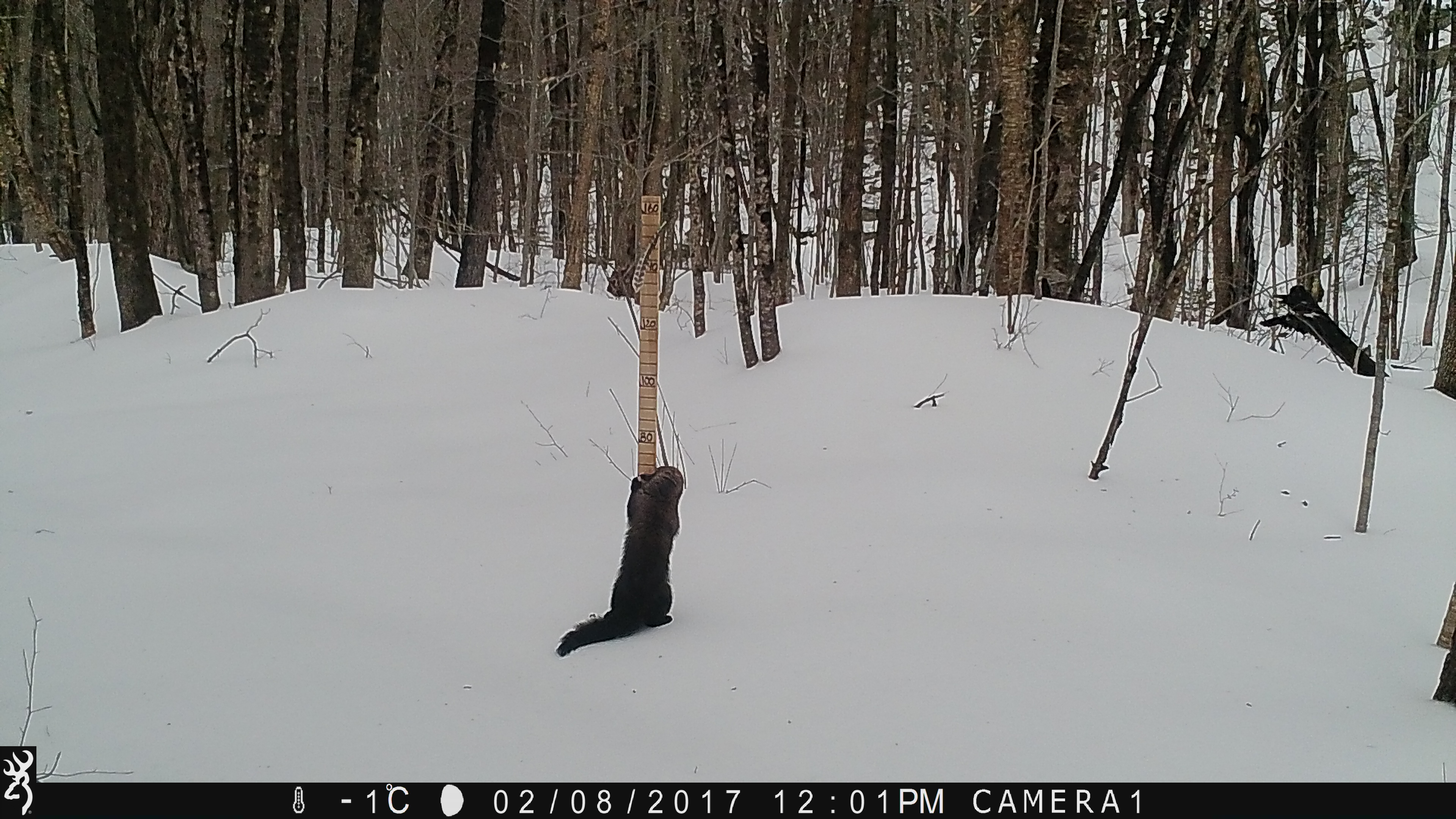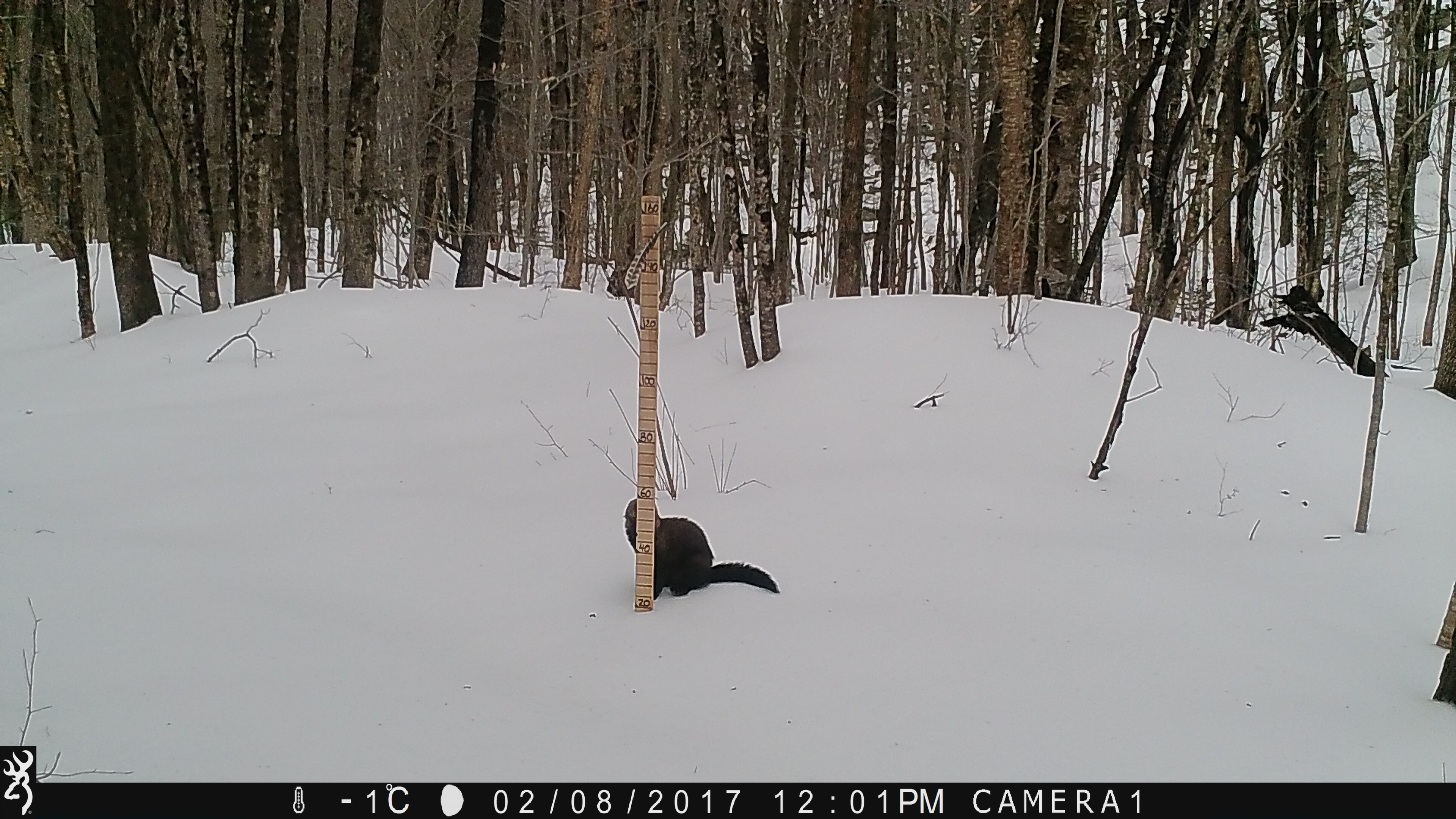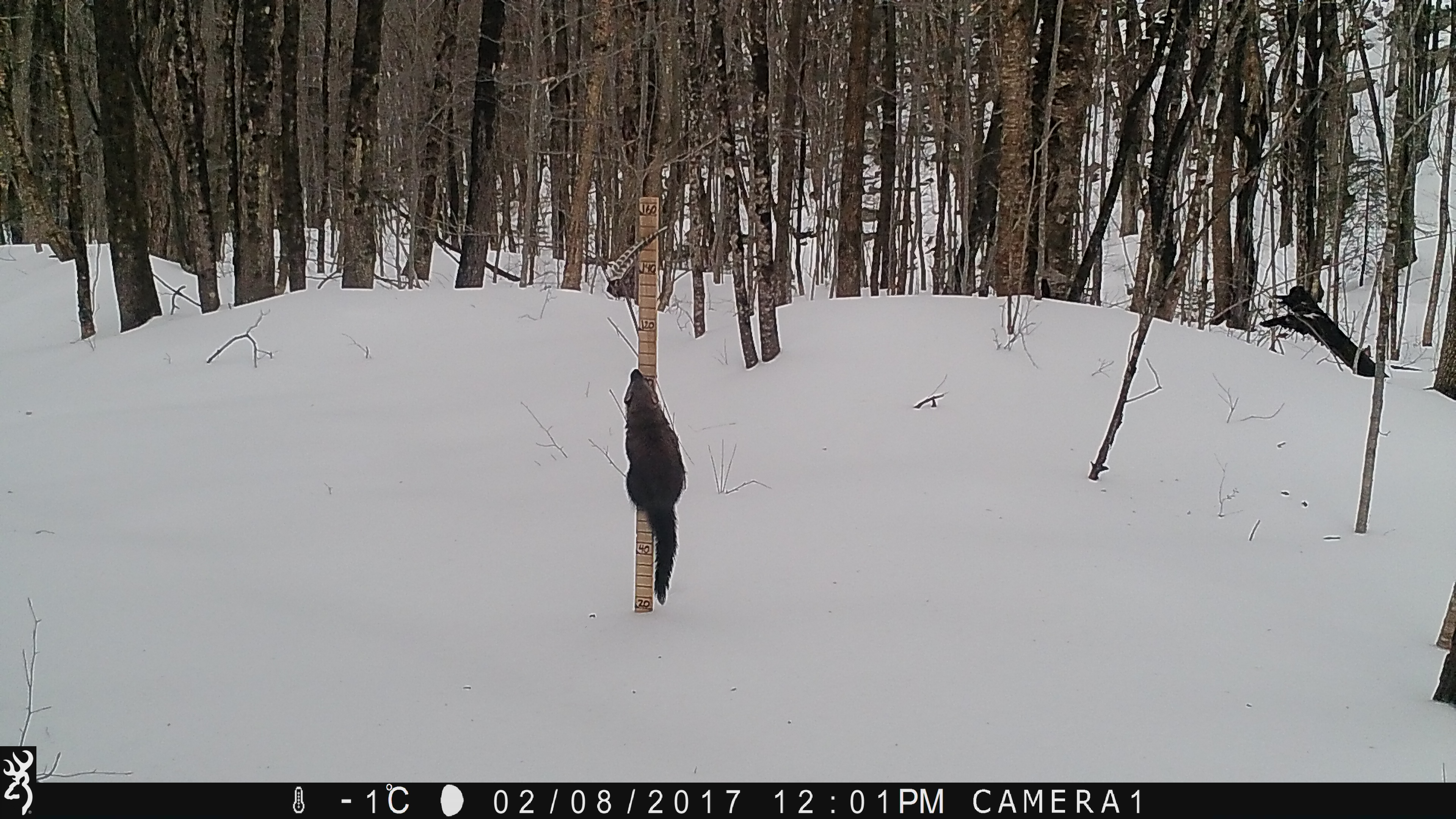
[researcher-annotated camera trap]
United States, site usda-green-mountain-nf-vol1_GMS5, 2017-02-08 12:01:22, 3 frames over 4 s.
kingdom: Animalia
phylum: Chordata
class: Mammalia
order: Carnivora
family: Mustelidae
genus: Pekania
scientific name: Pekania pennanti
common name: fisher